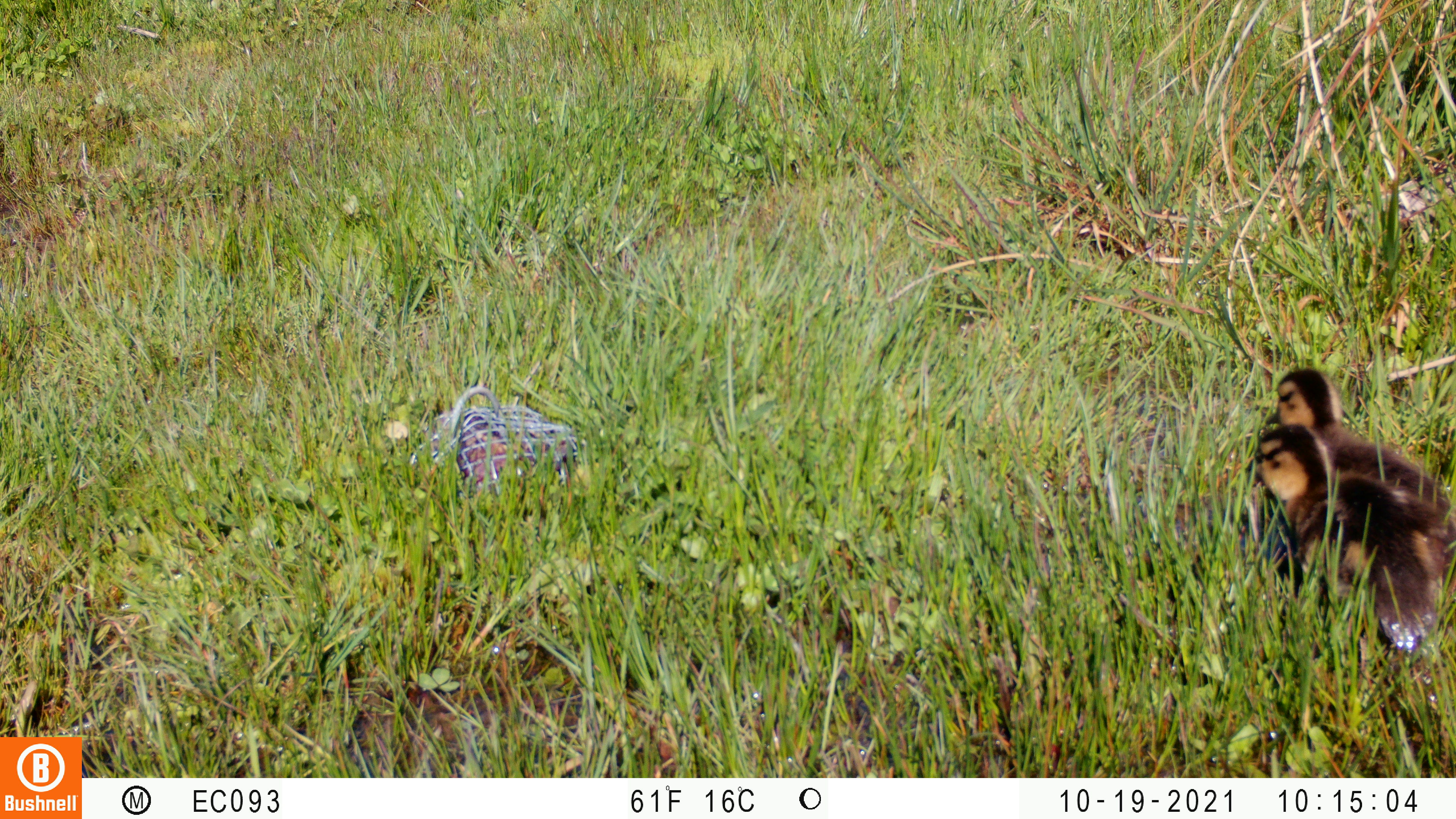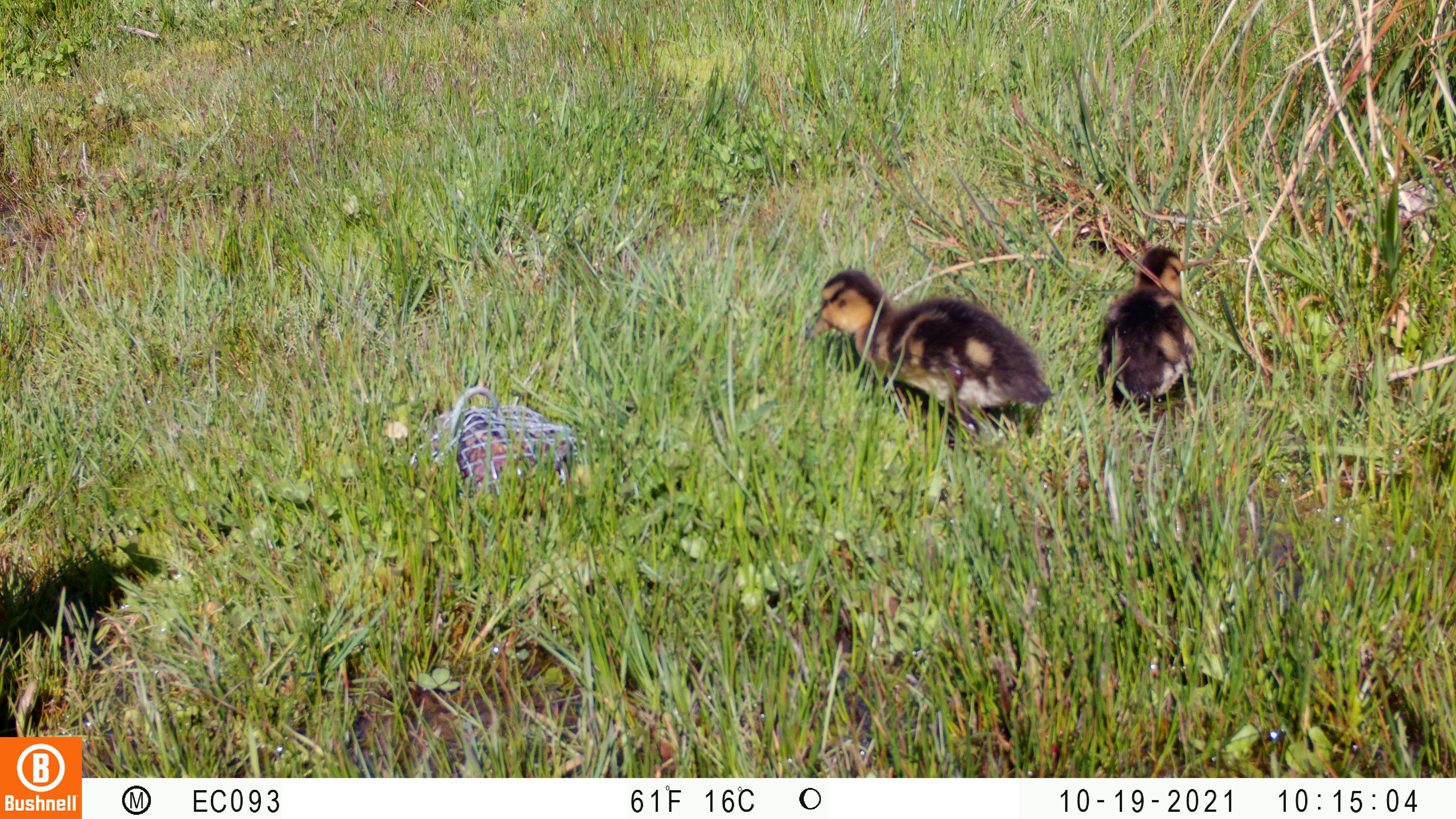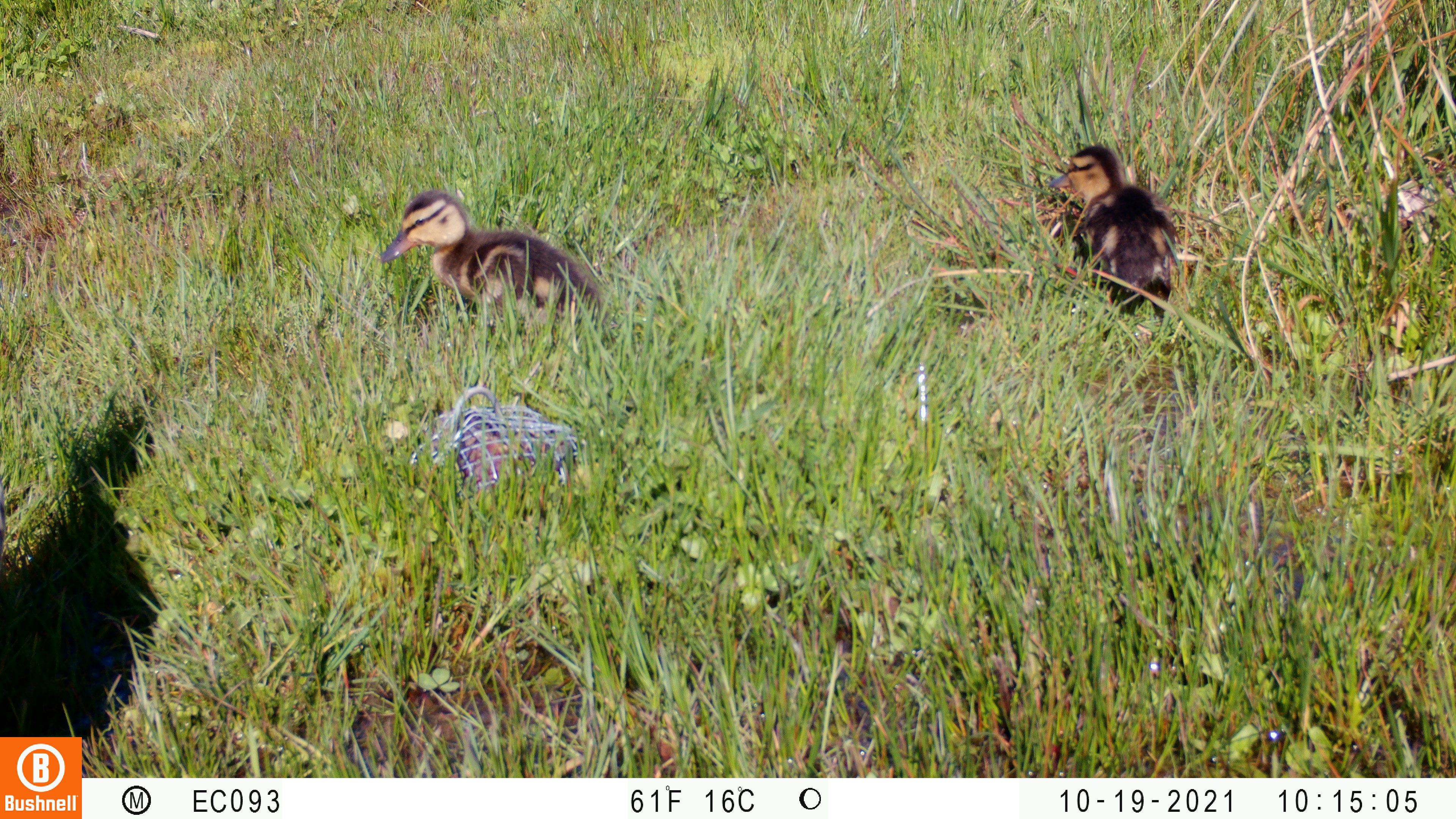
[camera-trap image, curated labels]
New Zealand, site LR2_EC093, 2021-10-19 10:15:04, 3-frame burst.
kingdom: Animalia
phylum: Chordata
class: Aves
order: Anseriformes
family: Anatidae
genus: Anas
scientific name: Anas platyrhynchos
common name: mallard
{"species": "mallard (Anas platyrhynchos)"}